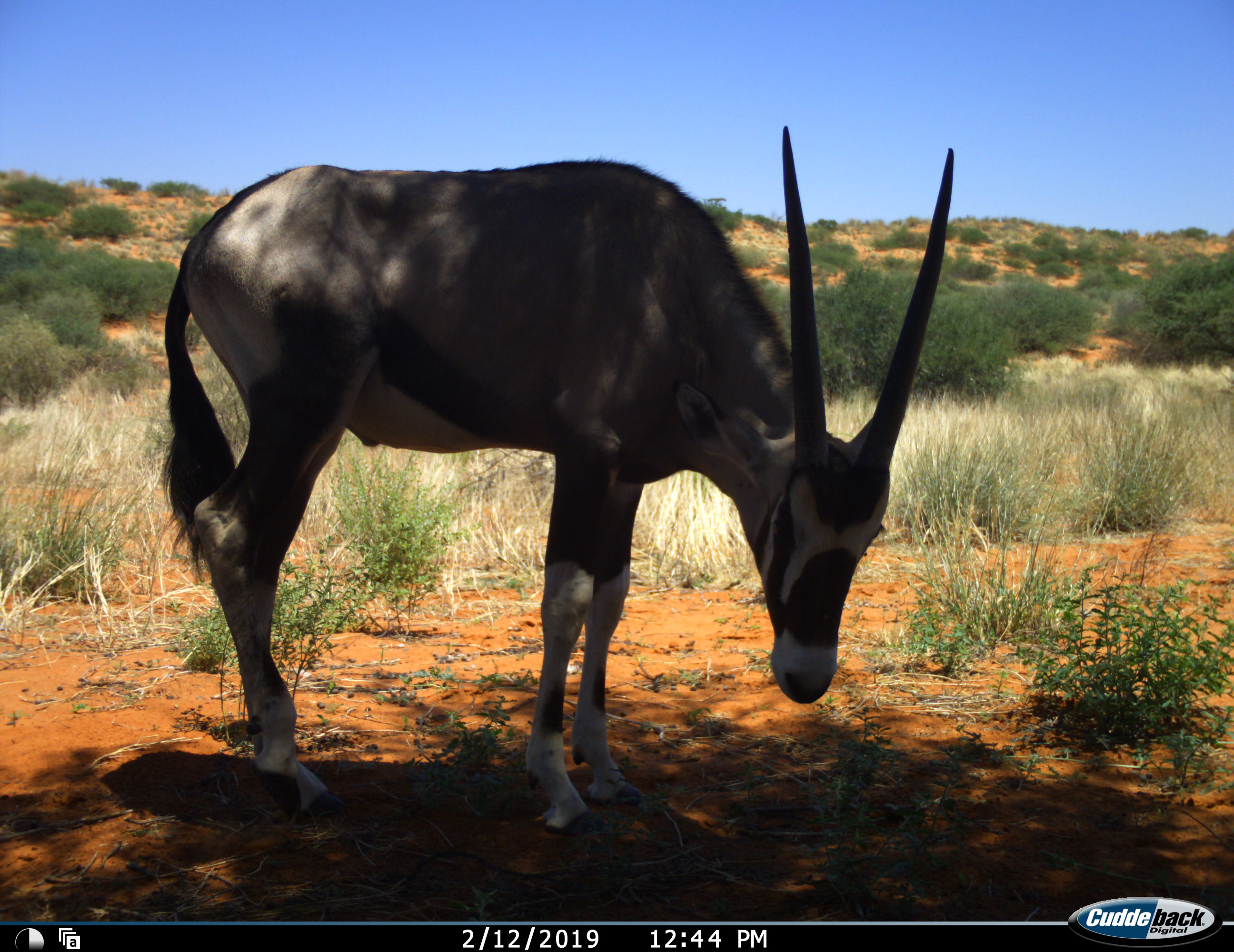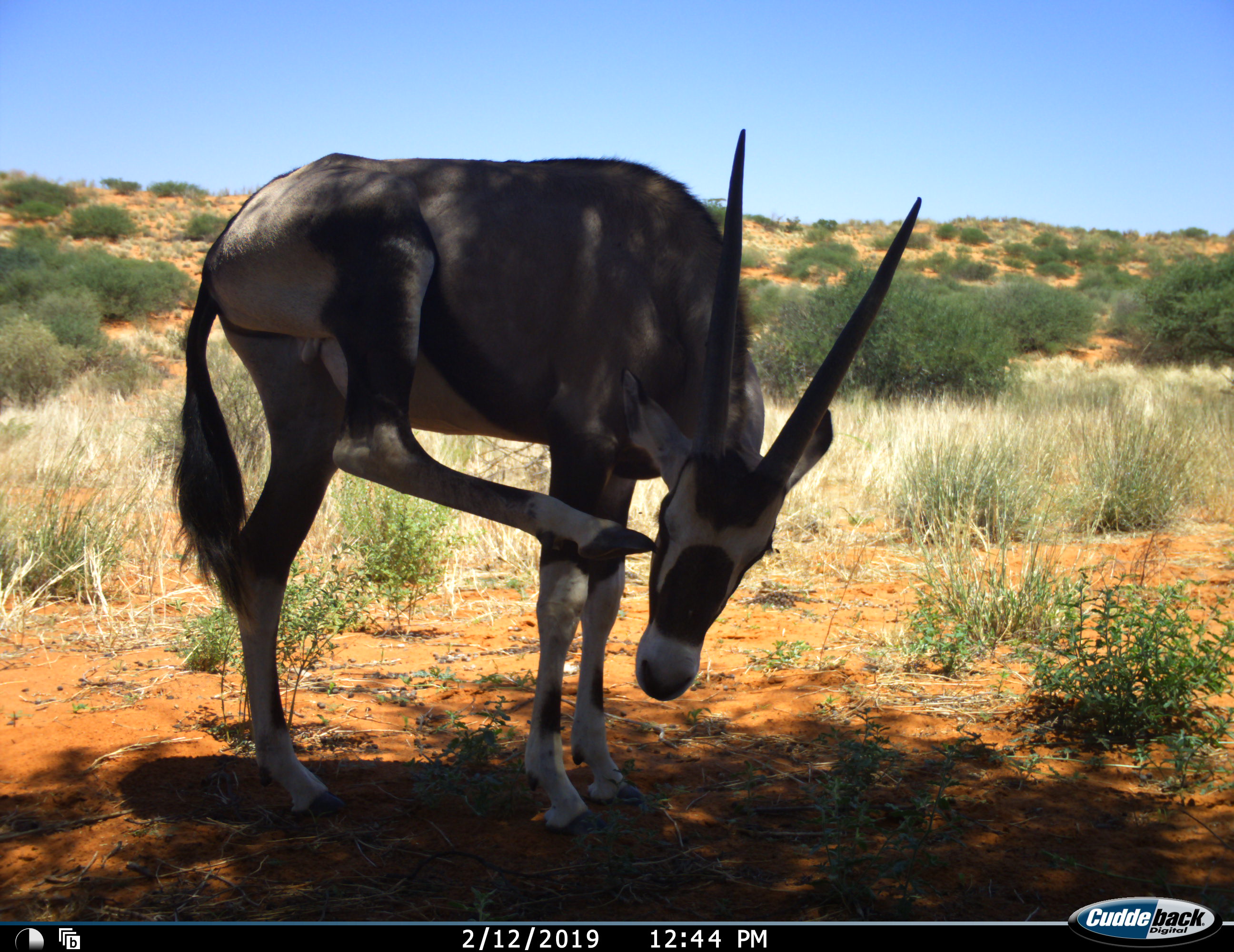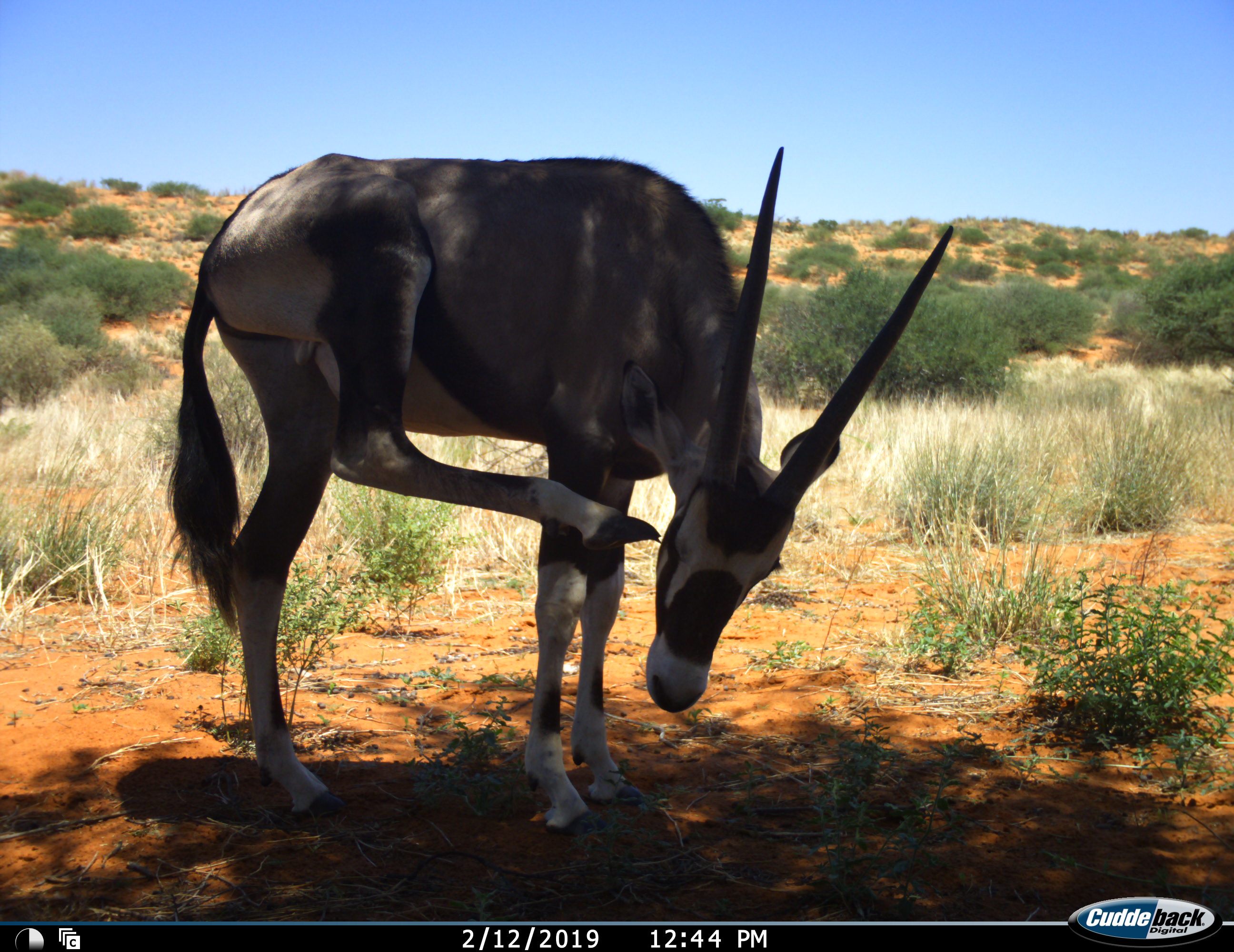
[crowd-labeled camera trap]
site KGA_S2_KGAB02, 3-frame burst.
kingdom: Animalia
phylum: Chordata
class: Mammalia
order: Artiodactyla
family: Bovidae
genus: Oryx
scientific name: Oryx gazella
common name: gemsbok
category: oryx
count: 1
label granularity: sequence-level